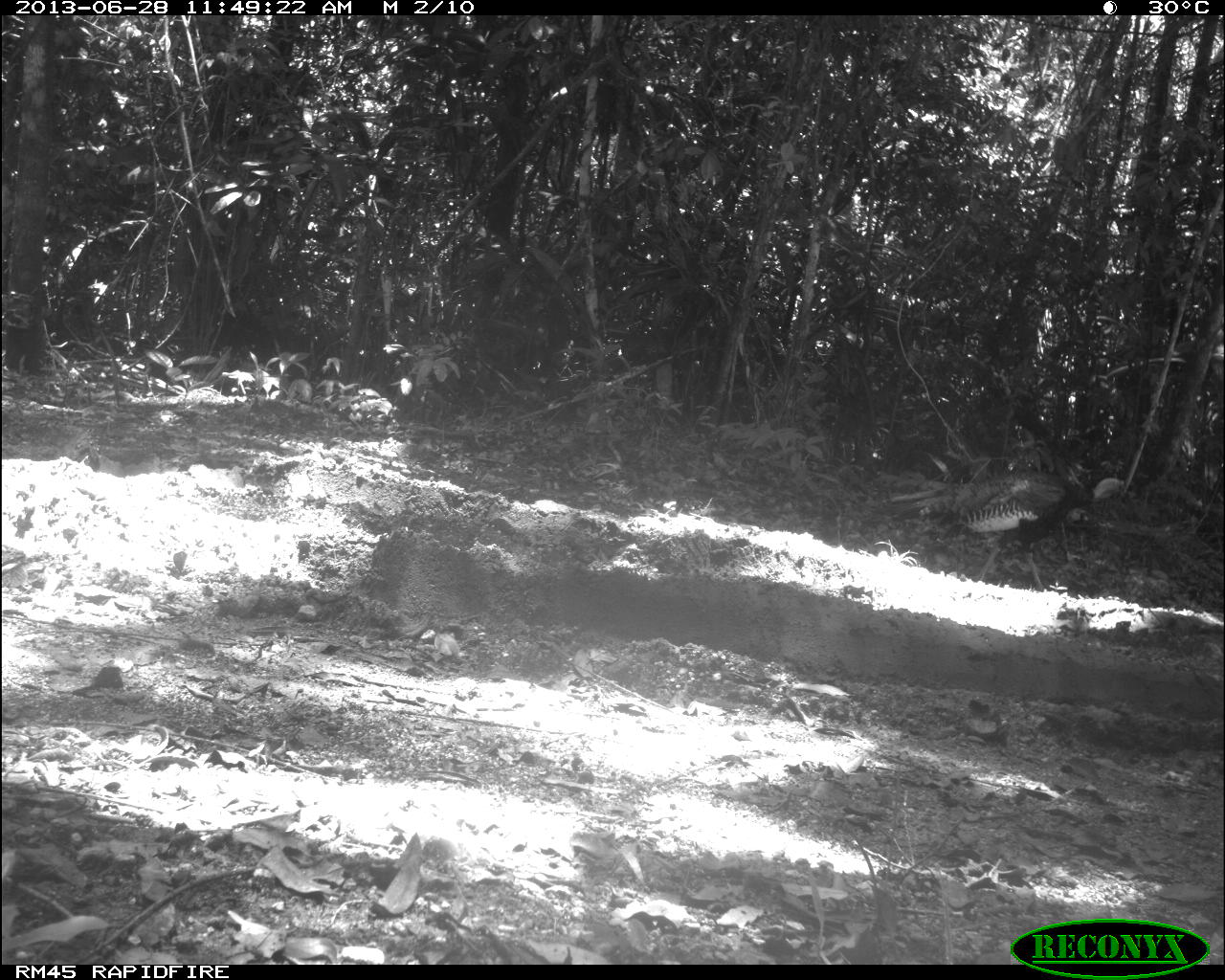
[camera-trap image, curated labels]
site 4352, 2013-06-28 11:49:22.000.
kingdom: Animalia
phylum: Chordata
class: Aves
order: Galliformes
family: Phasianidae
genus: Meleagris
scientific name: Meleagris ocellata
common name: ocellated turkey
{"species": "Meleagris ocellata (ocellated turkey)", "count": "1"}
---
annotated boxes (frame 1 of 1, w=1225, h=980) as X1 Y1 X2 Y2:
meleagris ocellata: 885 466 1129 593